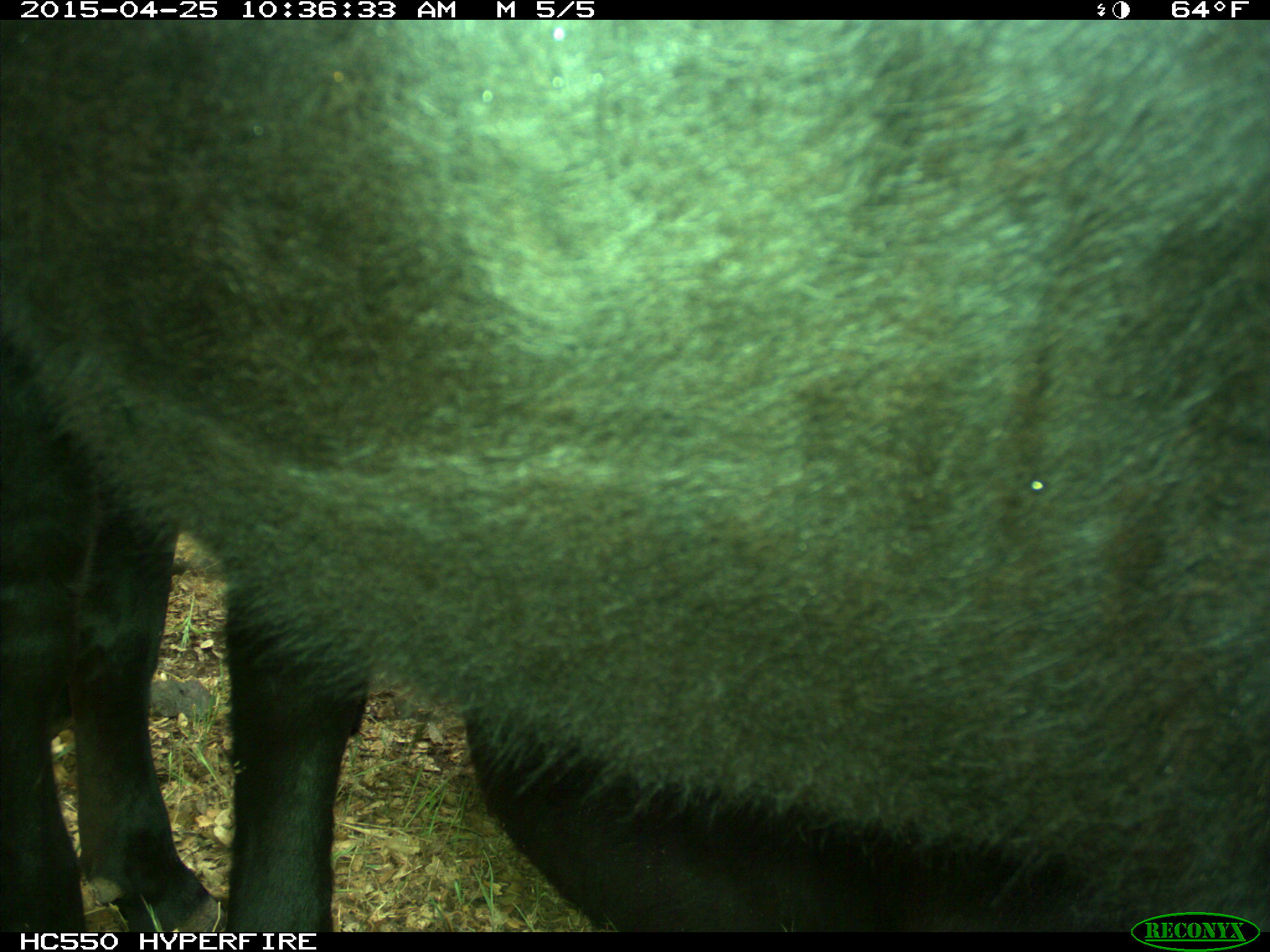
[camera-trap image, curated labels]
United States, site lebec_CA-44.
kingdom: Animalia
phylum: Chordata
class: Mammalia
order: Artiodactyla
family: Suidae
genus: Sus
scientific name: Sus scrofa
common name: wild boar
Sus scrofa (wild boar).